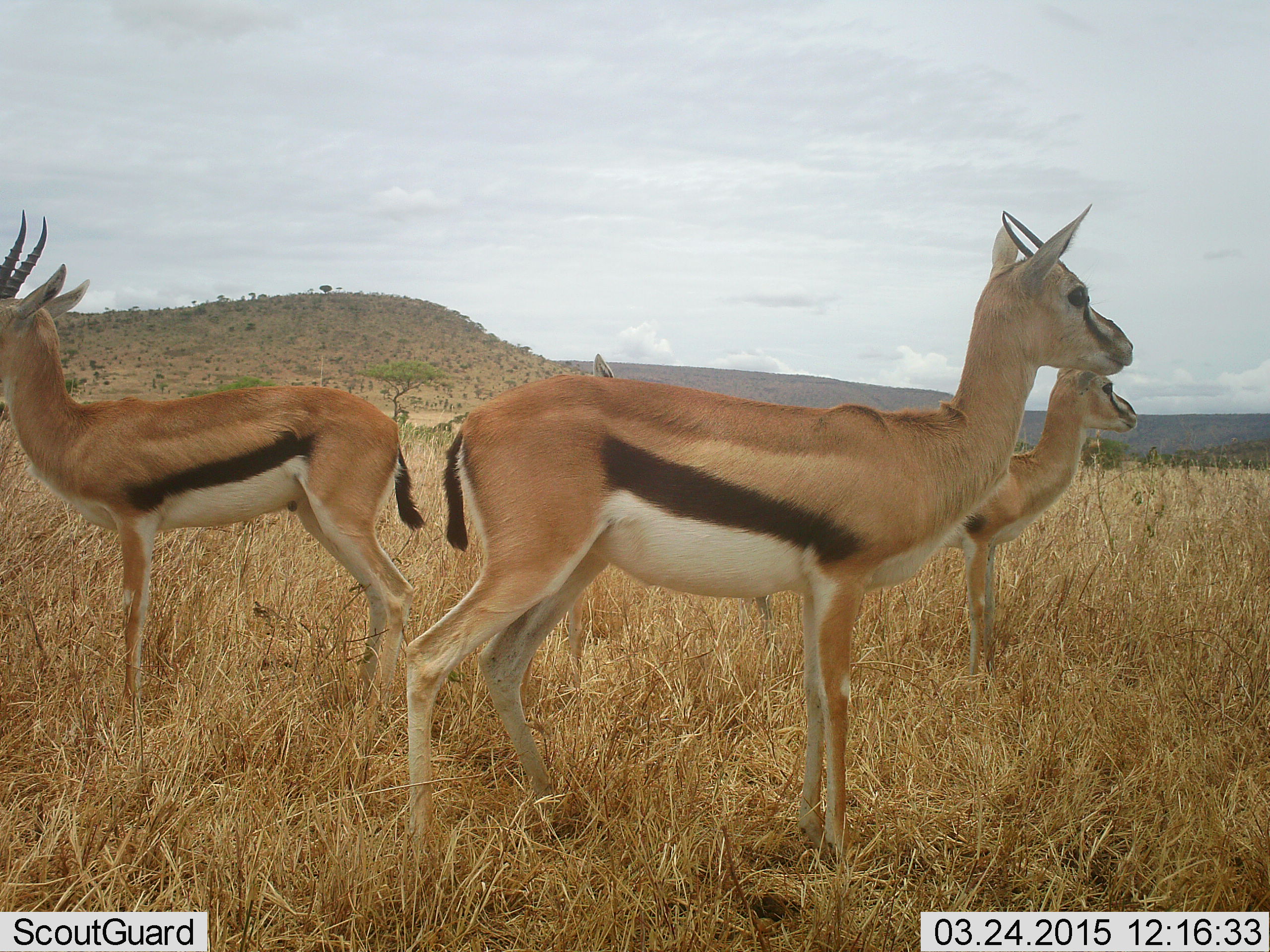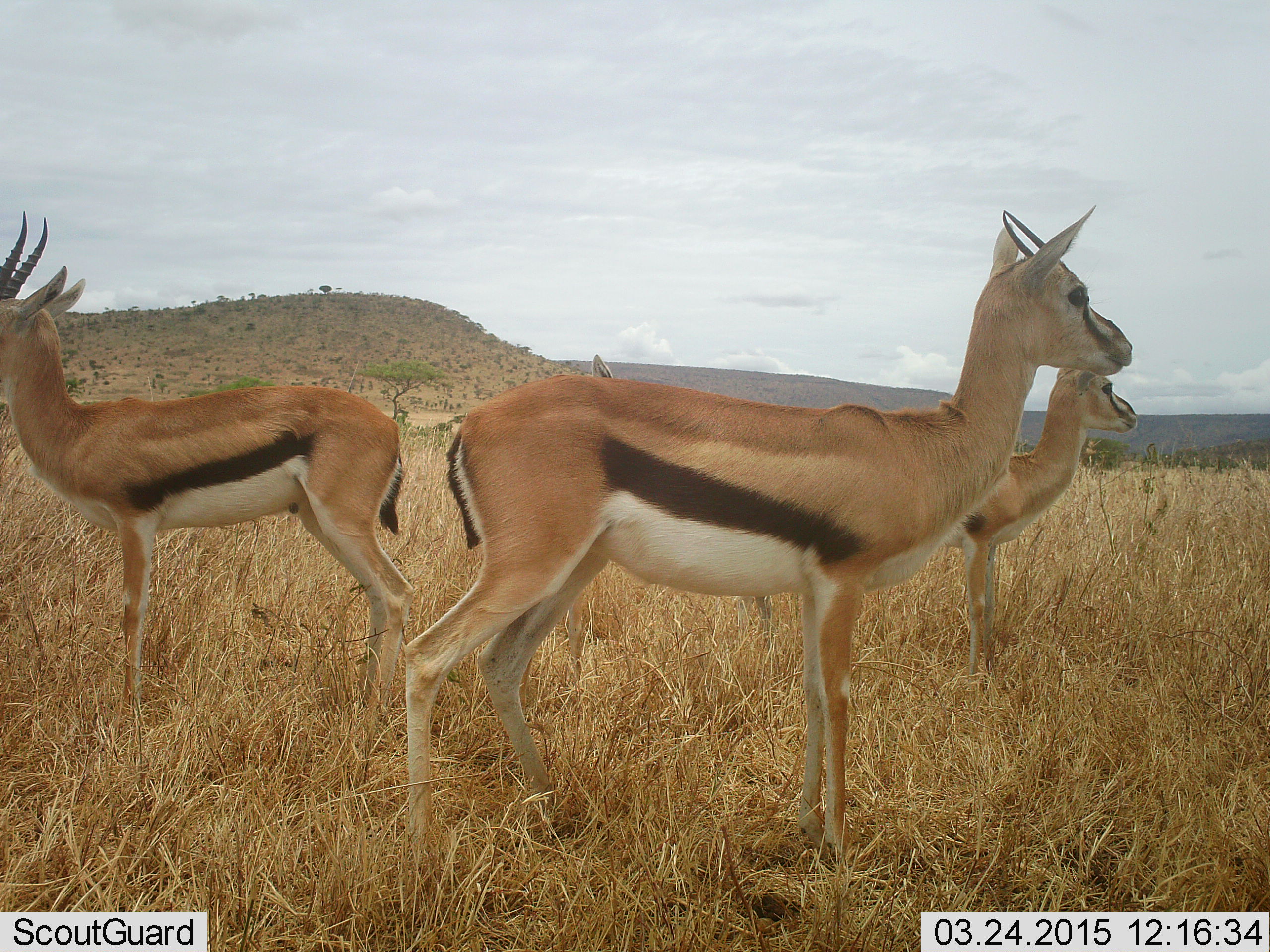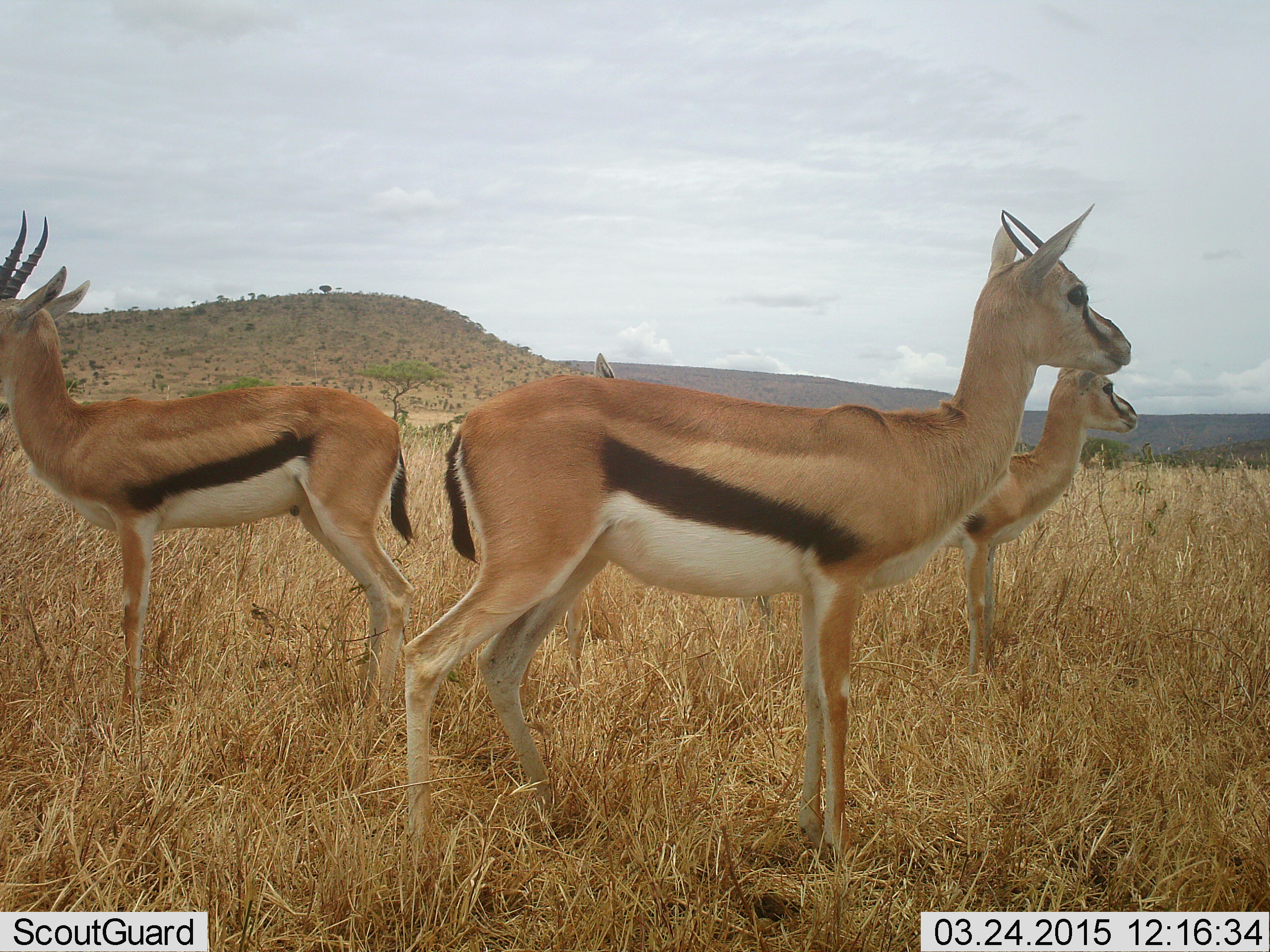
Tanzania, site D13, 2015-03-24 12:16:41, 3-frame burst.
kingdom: Animalia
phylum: Chordata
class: Mammalia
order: Artiodactyla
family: Bovidae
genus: Eudorcas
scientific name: Eudorcas thomsonii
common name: thomson's gazelle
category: gazellethomsons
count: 3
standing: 100%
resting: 0%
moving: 0%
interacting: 0%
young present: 0%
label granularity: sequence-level